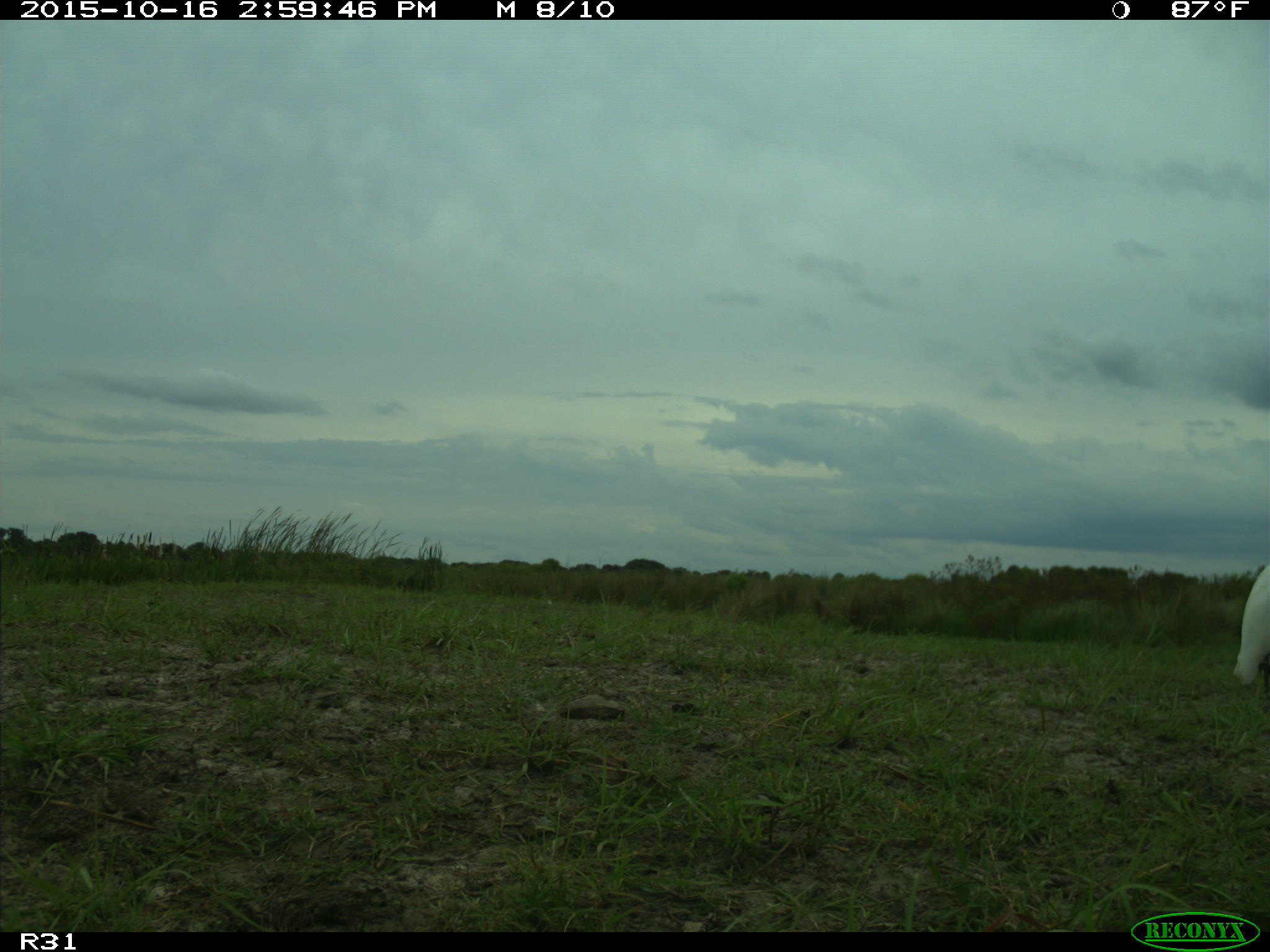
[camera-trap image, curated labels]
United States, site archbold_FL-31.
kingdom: Animalia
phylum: Chordata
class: Mammalia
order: Artiodactyla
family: Bovidae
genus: Bos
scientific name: Bos taurus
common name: domestic cow